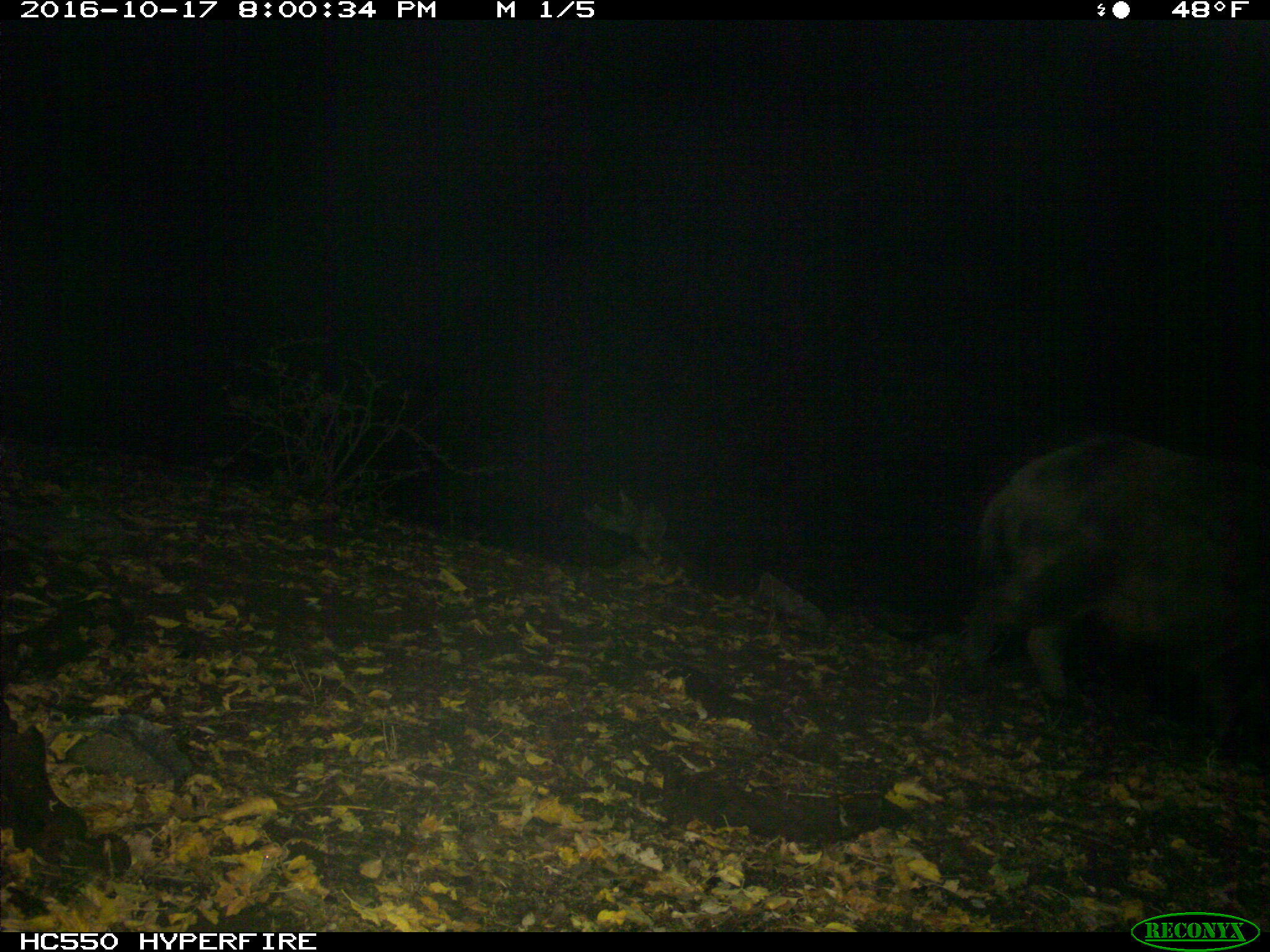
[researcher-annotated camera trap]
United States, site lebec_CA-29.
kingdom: Animalia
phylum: Chordata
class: Mammalia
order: Artiodactyla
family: Suidae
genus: Sus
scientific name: Sus scrofa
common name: wild boar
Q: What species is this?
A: Sus scrofa (wild boar).